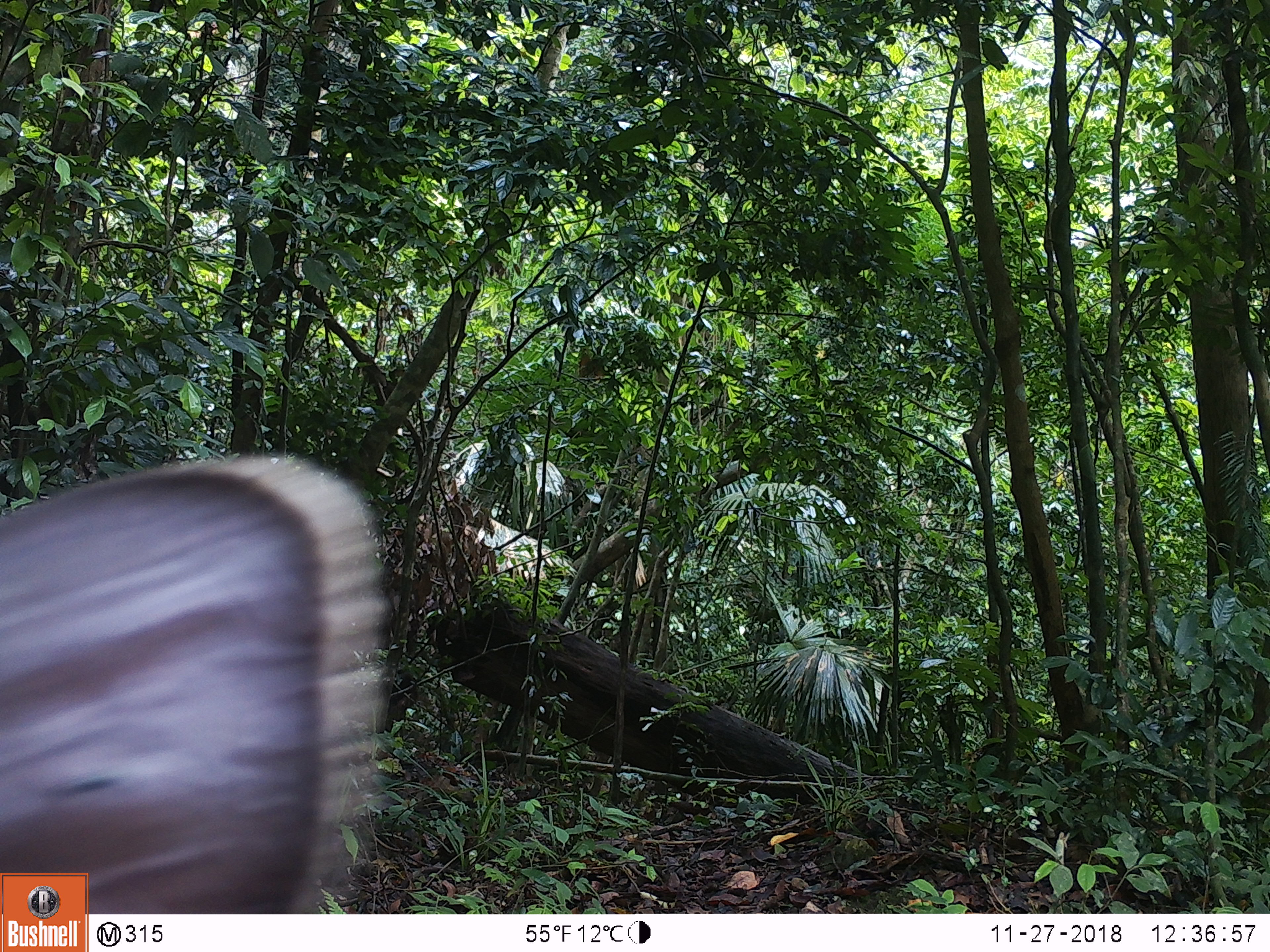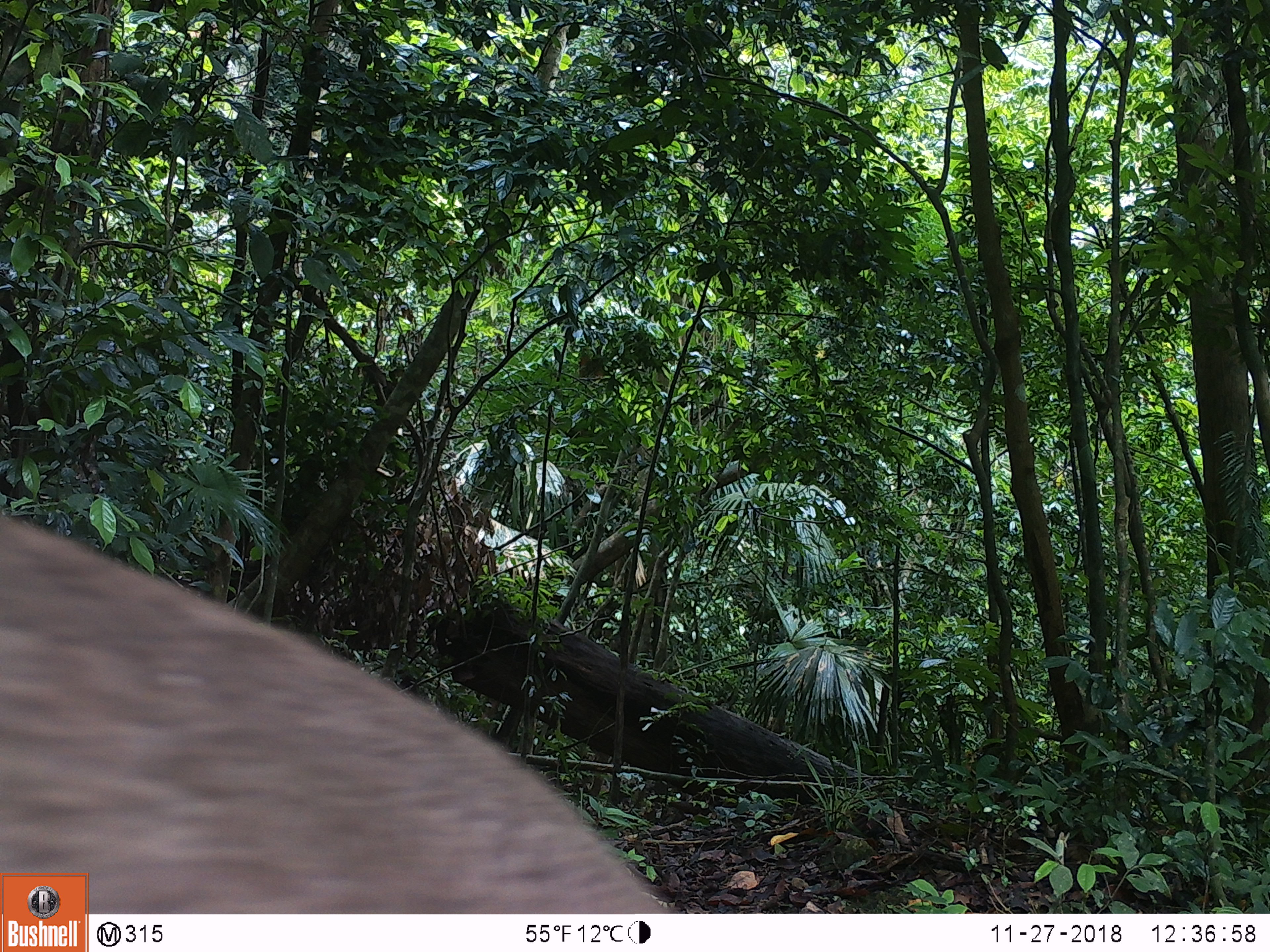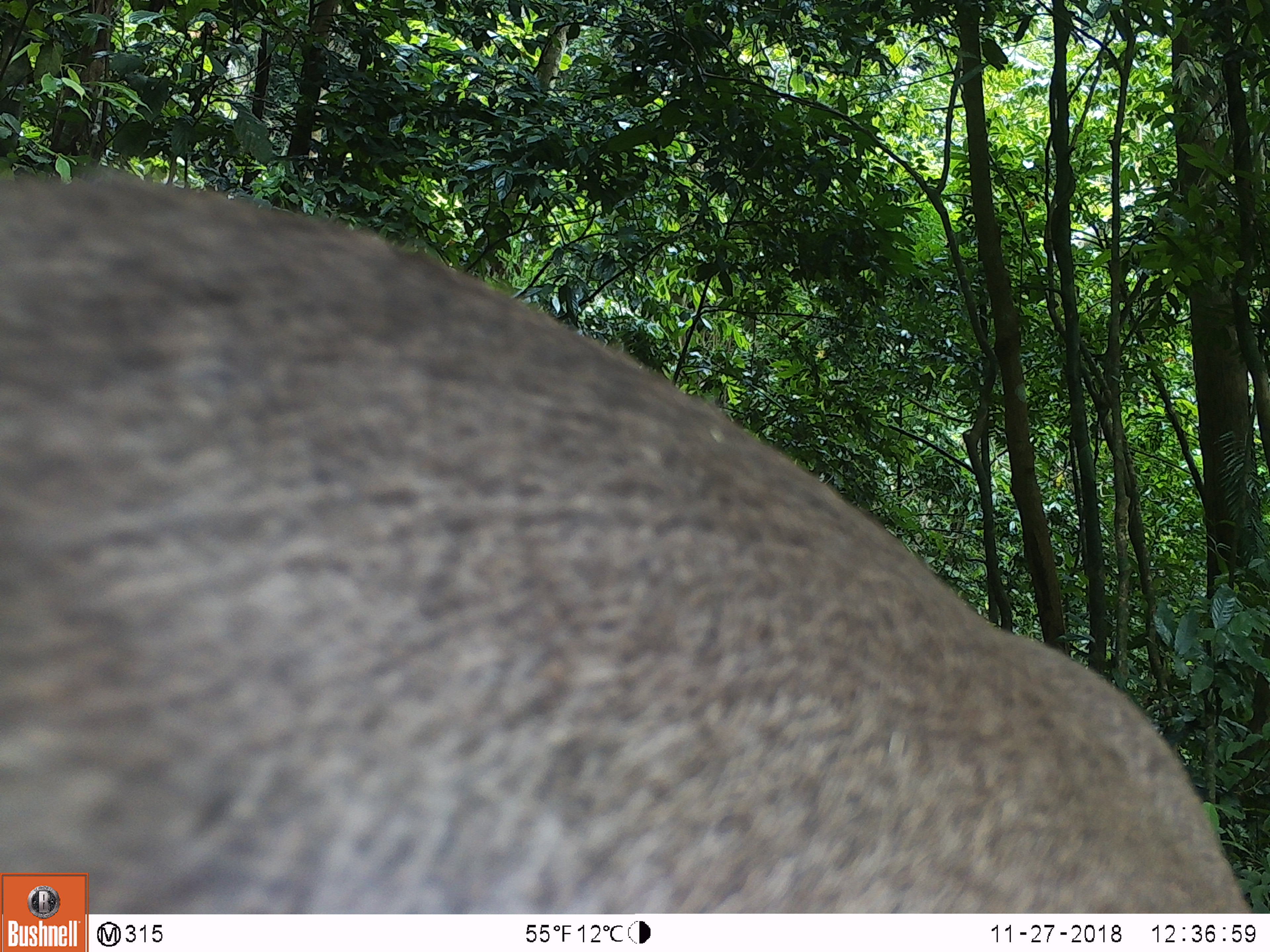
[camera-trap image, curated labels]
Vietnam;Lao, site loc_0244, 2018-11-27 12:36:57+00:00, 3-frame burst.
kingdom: Animalia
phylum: Chordata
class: Mammalia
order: Artiodactyla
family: Cervidae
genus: Rusa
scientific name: Rusa unicolor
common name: sambar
Sambar (Rusa unicolor). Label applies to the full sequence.